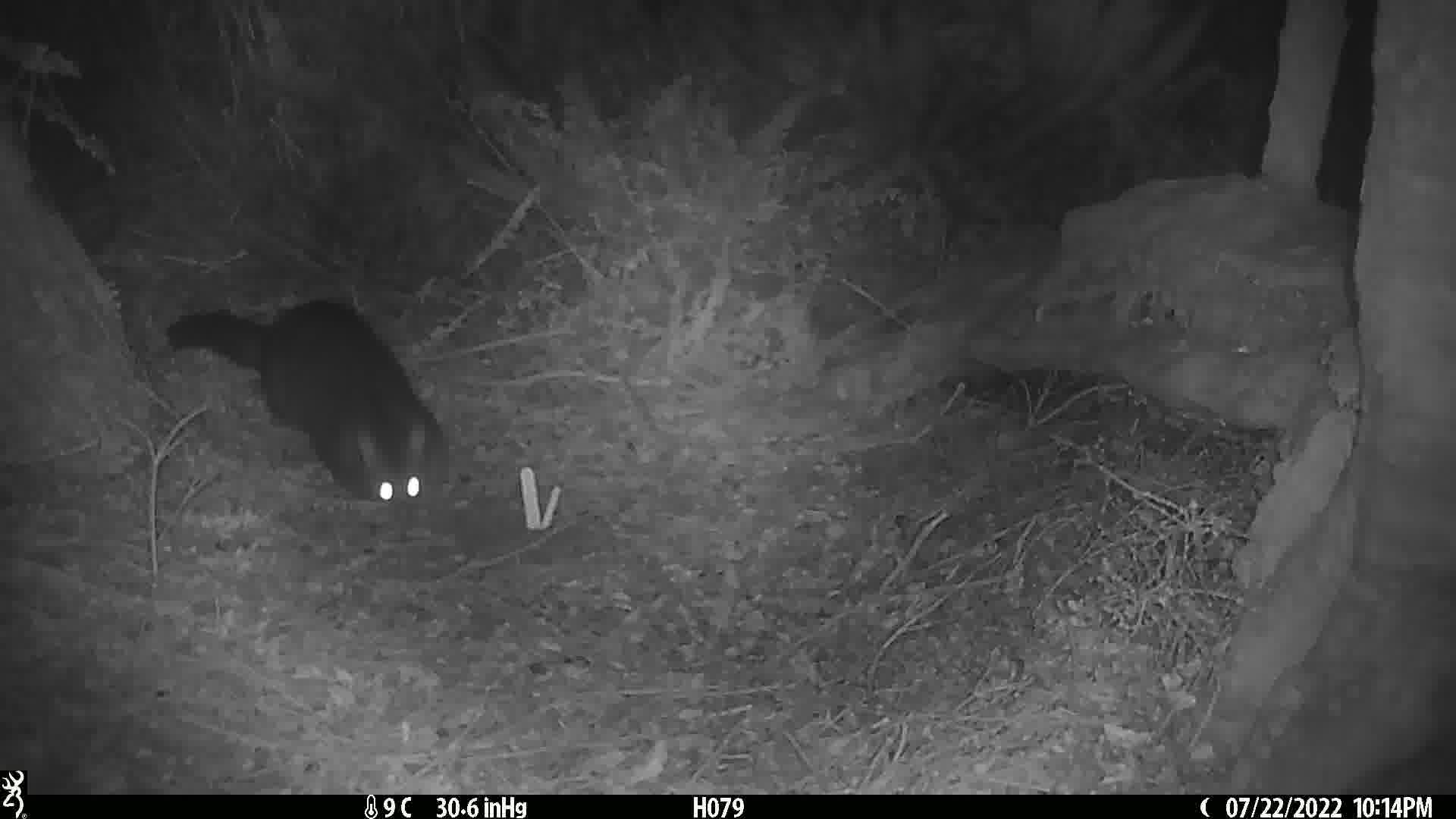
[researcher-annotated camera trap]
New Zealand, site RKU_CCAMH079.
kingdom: Animalia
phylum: Chordata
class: Mammalia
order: Diprotodontia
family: Phalangeridae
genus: Trichosurus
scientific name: Trichosurus vulpecula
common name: common brushtail possum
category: possum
Possum (common brushtail possum) (Trichosurus vulpecula).